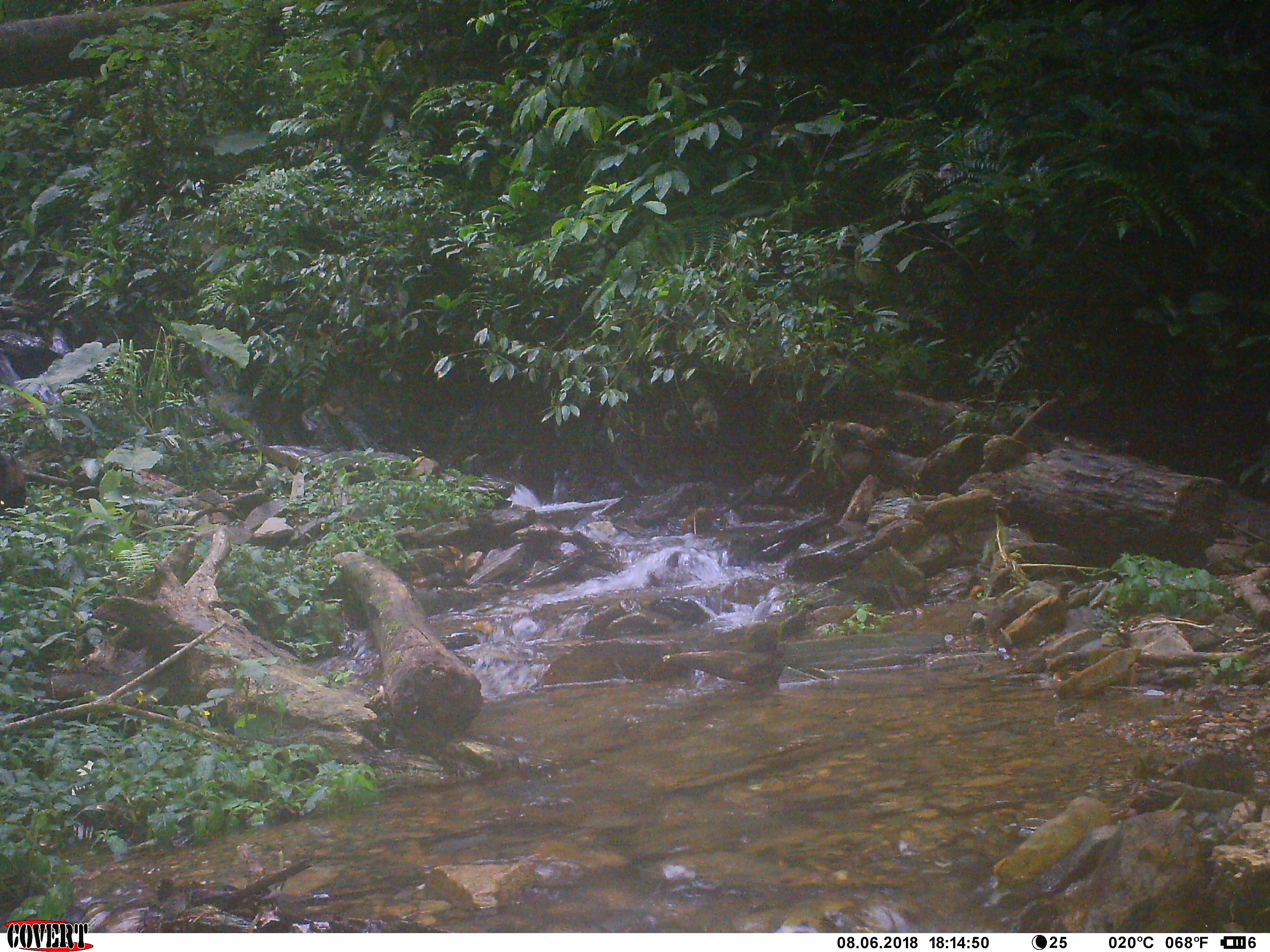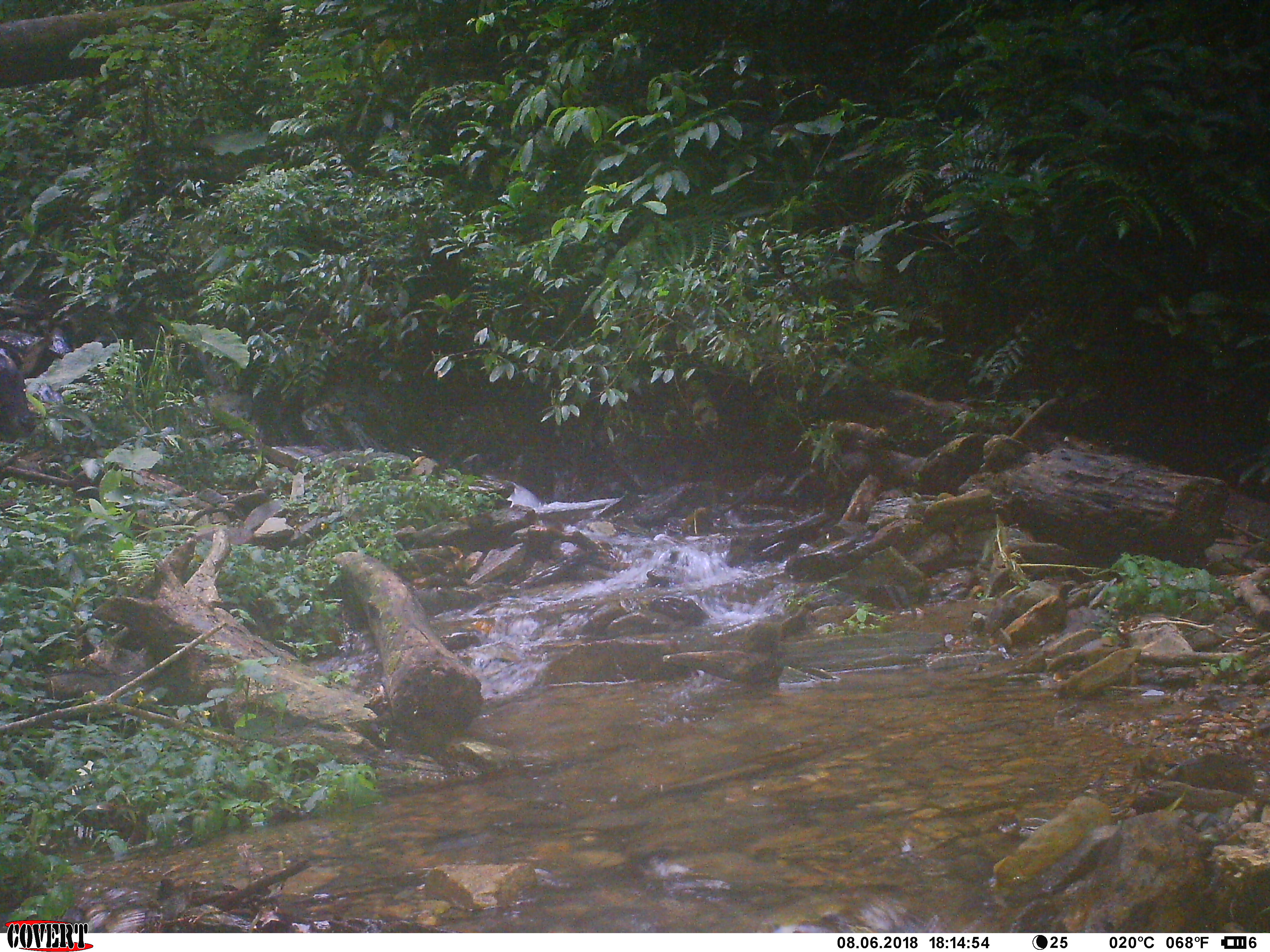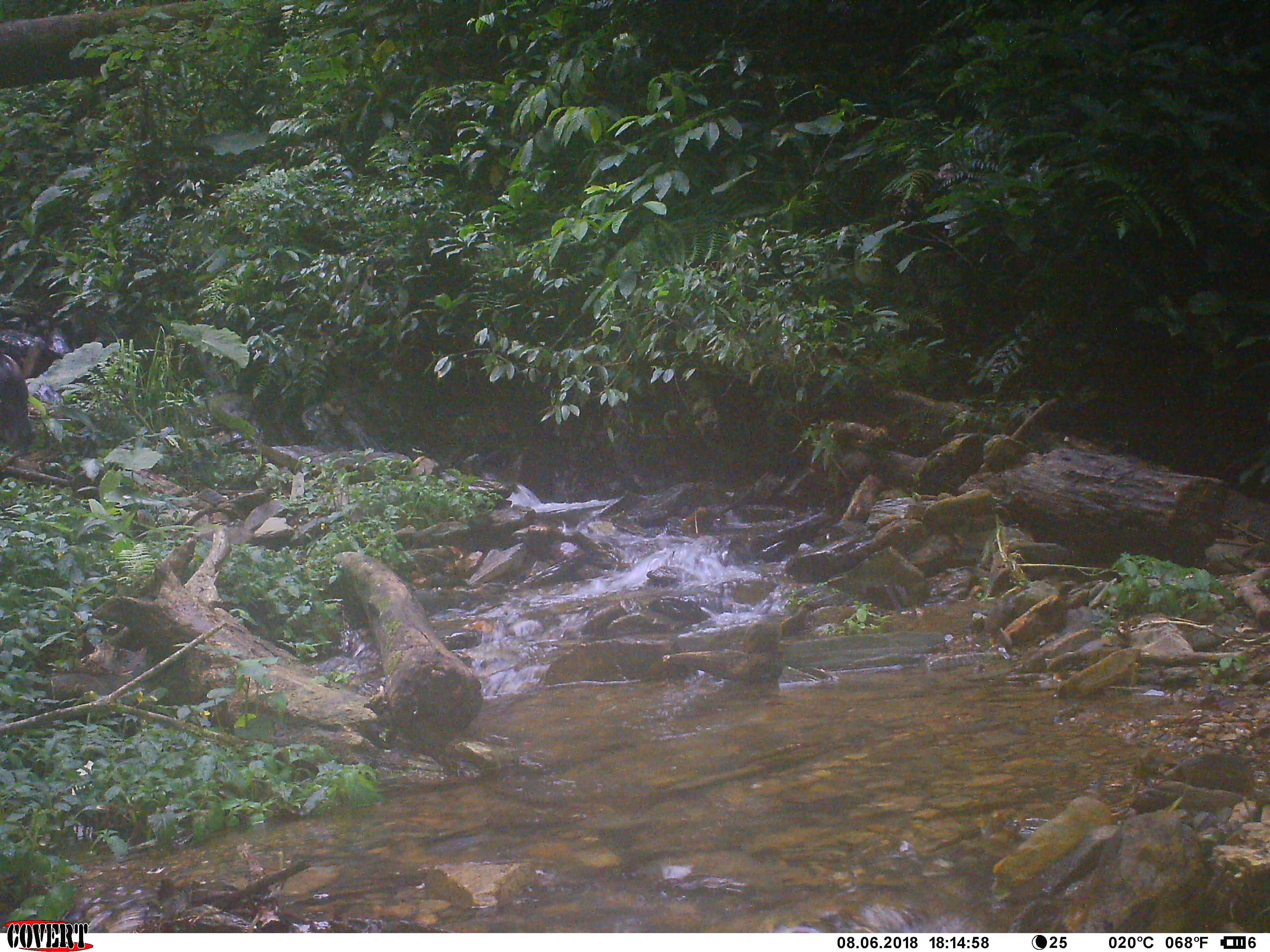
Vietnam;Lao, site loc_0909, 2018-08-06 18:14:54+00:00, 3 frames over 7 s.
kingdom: Animalia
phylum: Chordata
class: Mammalia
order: Artiodactyla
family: Bovidae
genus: Capricornis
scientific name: Capricornis sumatraensis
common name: chinese serow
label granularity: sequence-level